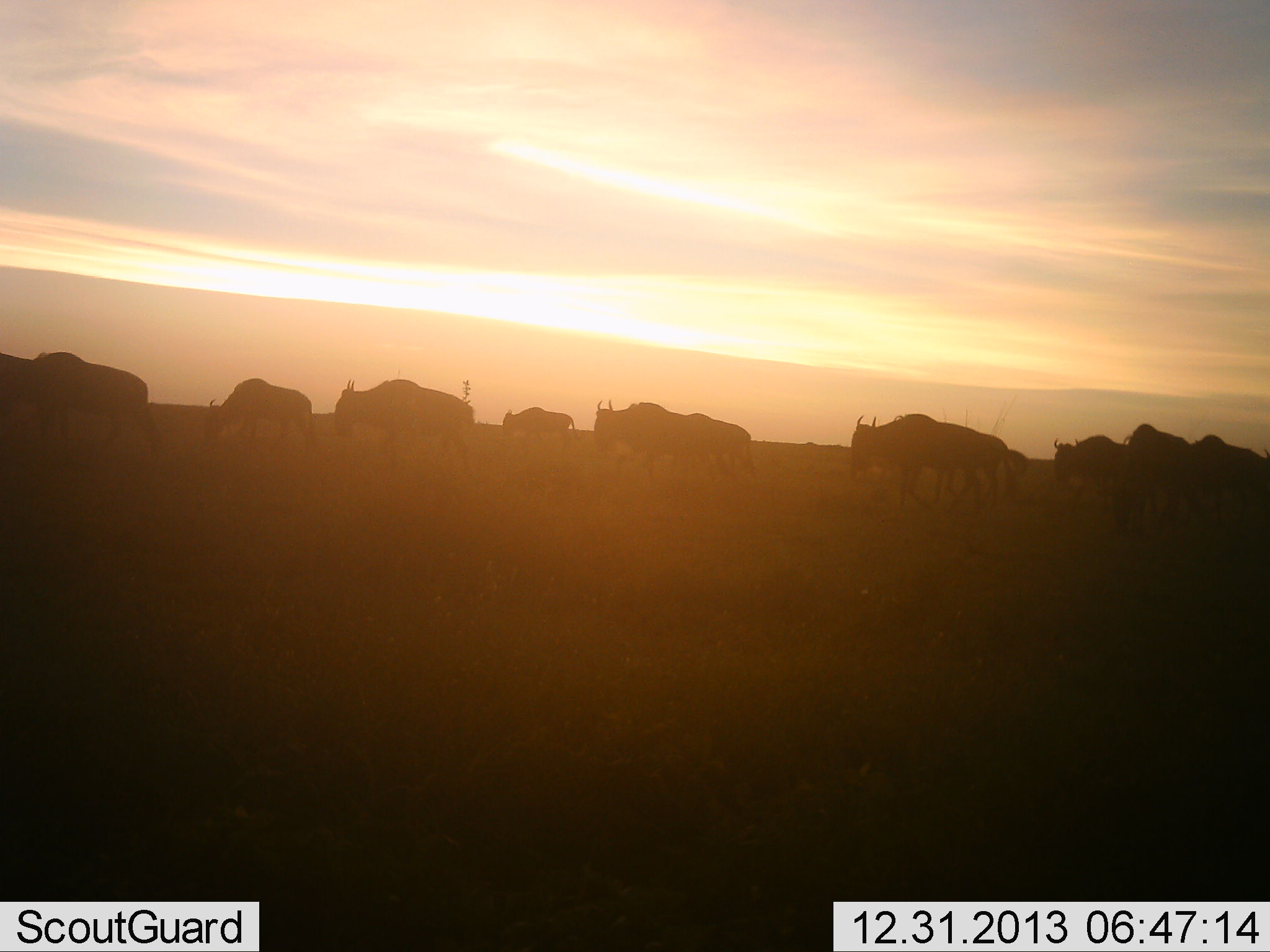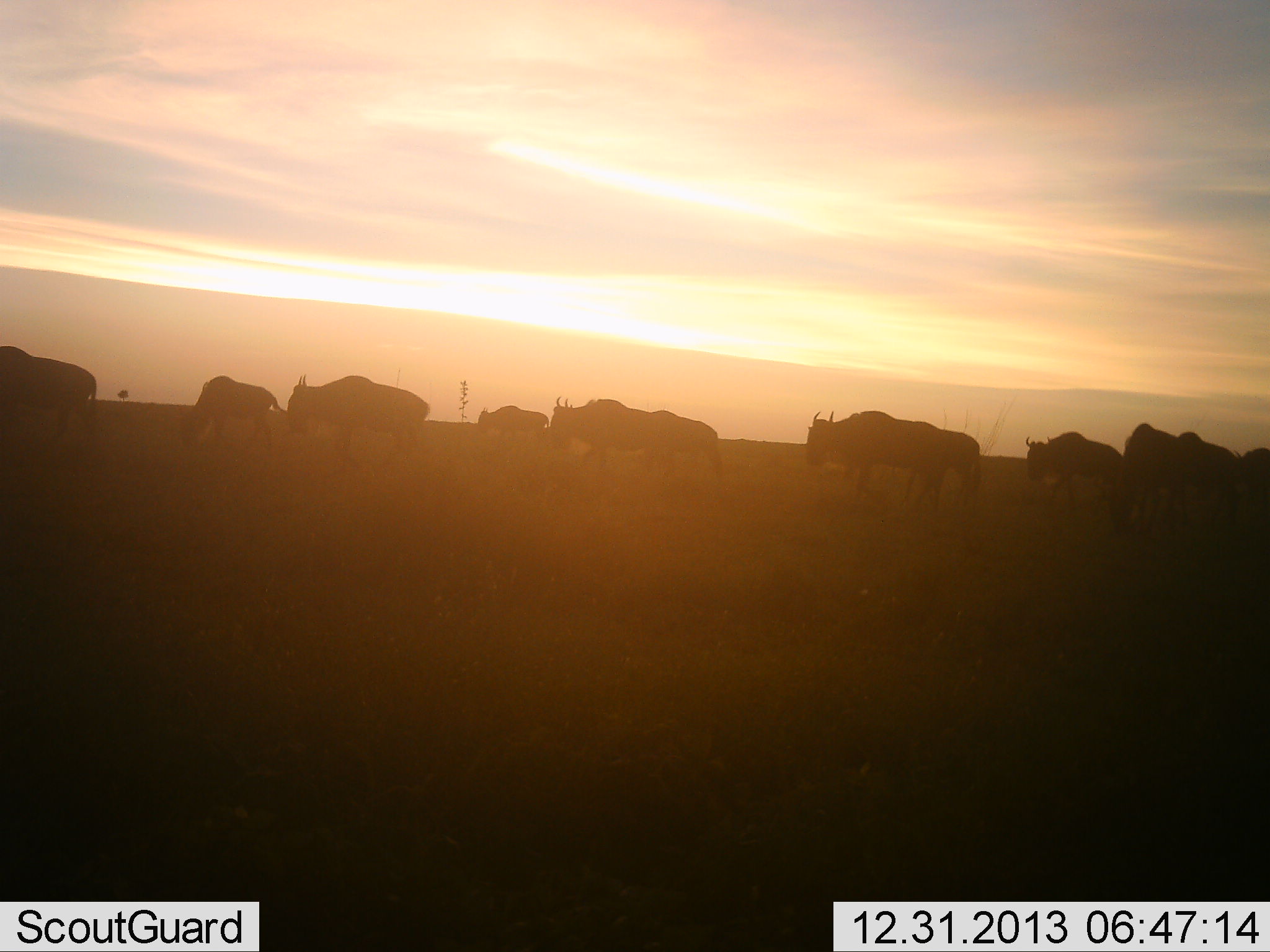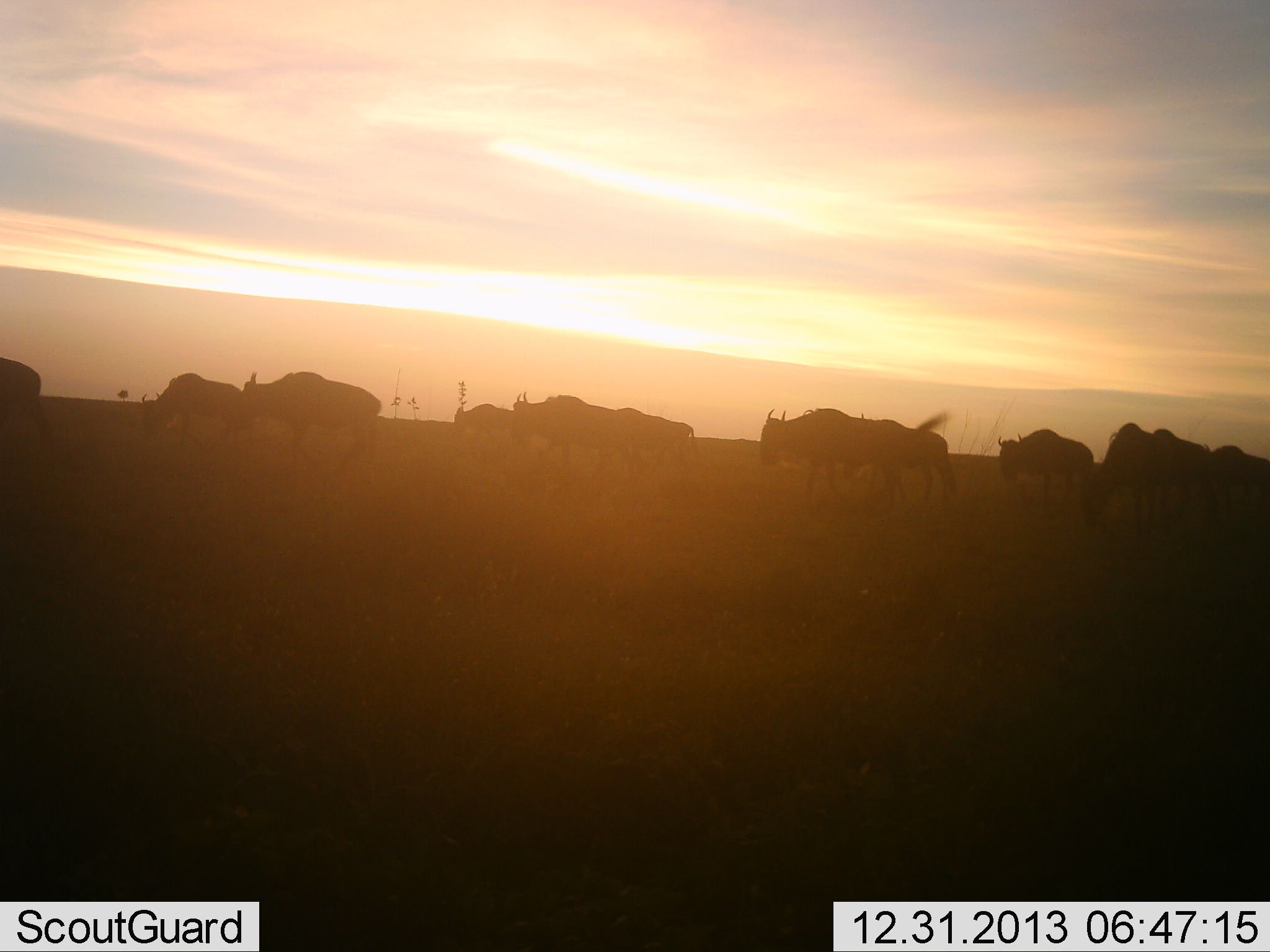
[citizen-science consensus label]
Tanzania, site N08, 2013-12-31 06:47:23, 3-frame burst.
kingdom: Animalia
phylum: Chordata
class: Mammalia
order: Artiodactyla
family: Bovidae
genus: Connochaetes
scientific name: Connochaetes taurinus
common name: blue wildebeest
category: wildebeest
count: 10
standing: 9%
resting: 0%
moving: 91%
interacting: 0%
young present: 0%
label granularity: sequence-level